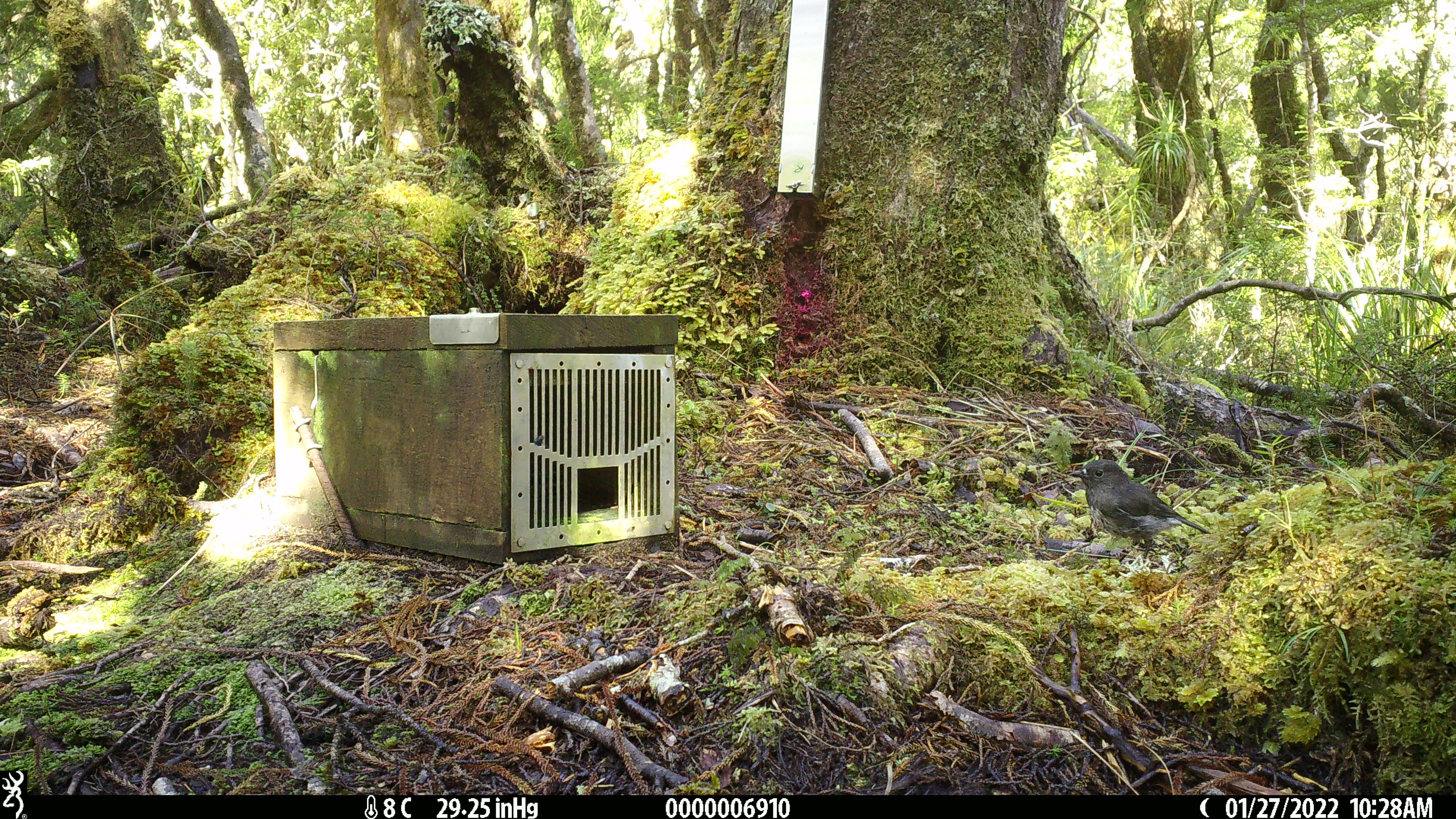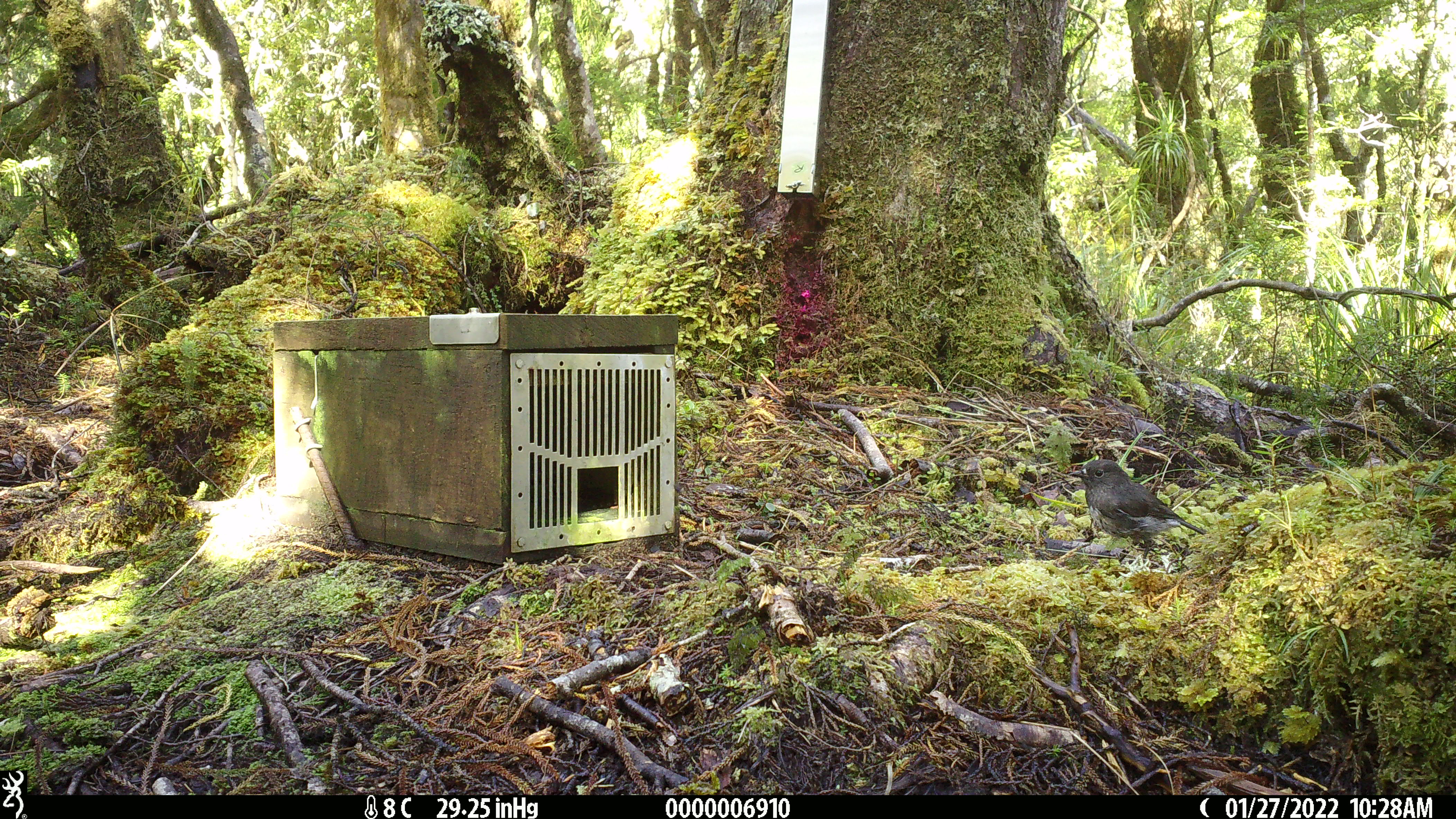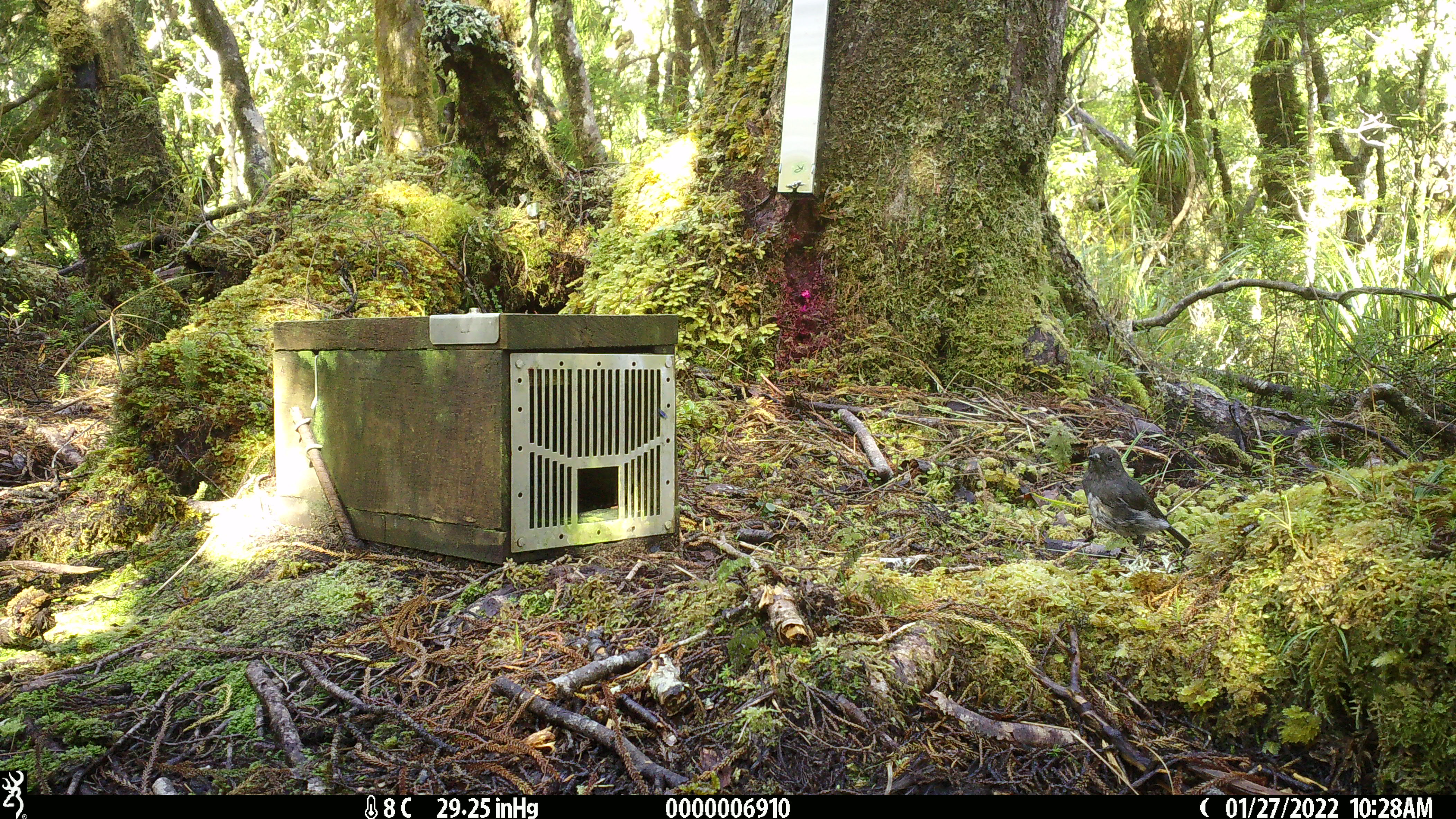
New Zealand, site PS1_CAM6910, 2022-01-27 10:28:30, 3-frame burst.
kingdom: Animalia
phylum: Chordata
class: Aves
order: Passeriformes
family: Petroicidae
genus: Petroica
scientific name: Petroica australis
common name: new zealand robin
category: robin